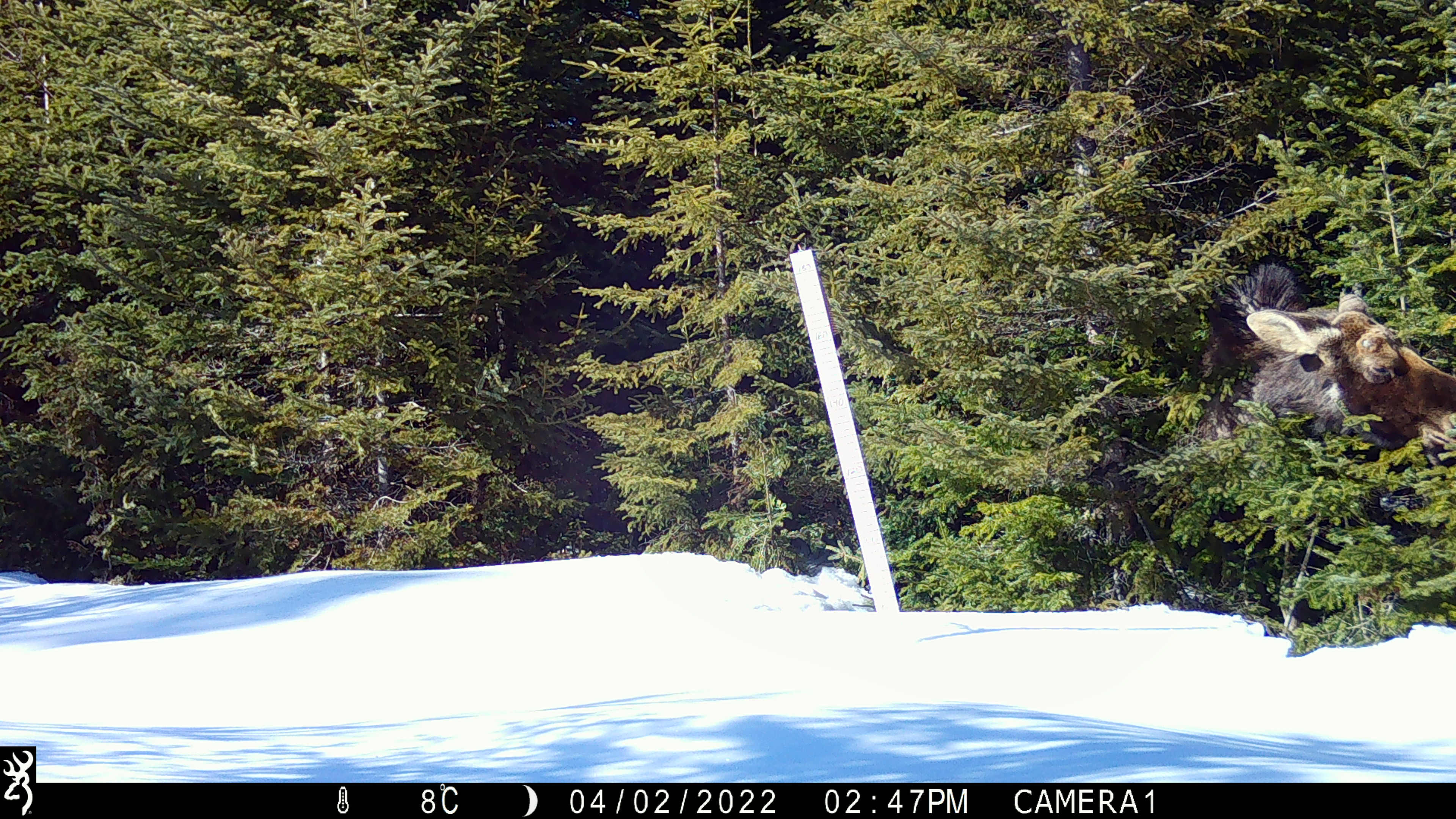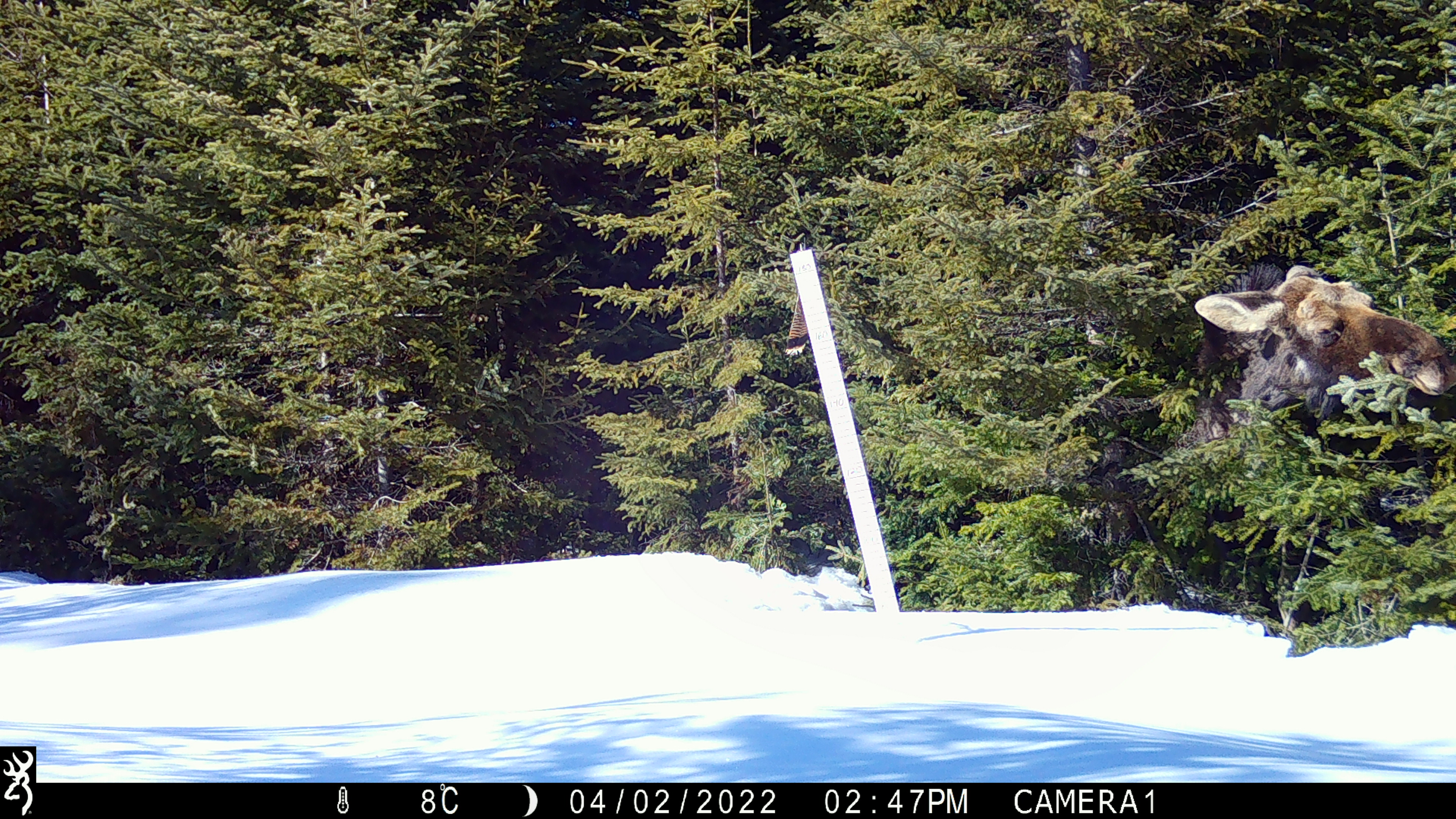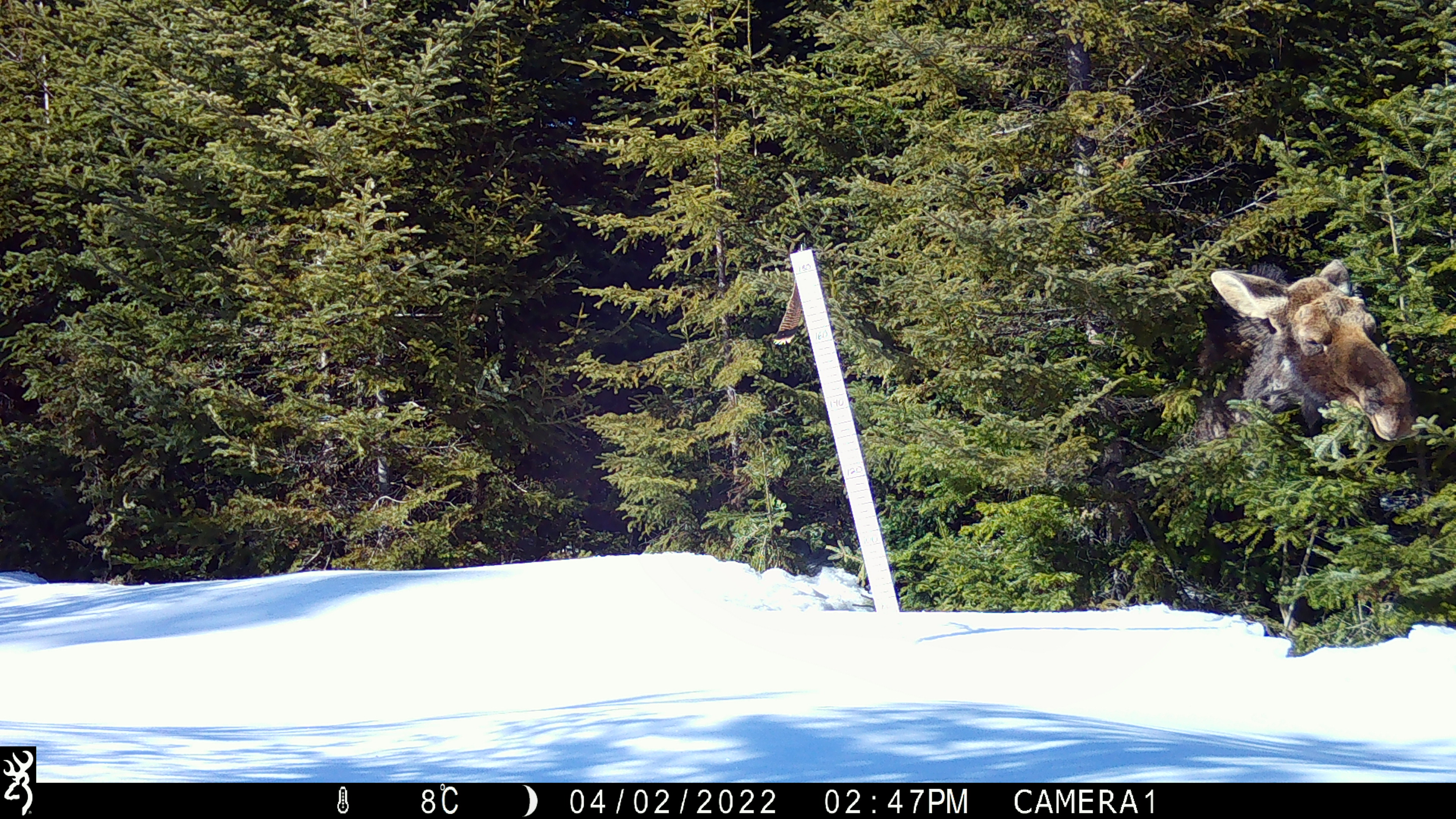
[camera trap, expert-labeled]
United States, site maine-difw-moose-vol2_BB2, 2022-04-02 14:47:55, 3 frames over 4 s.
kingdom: Animalia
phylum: Chordata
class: Mammalia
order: Artiodactyla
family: Cervidae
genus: Alces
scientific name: Alces alces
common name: moose